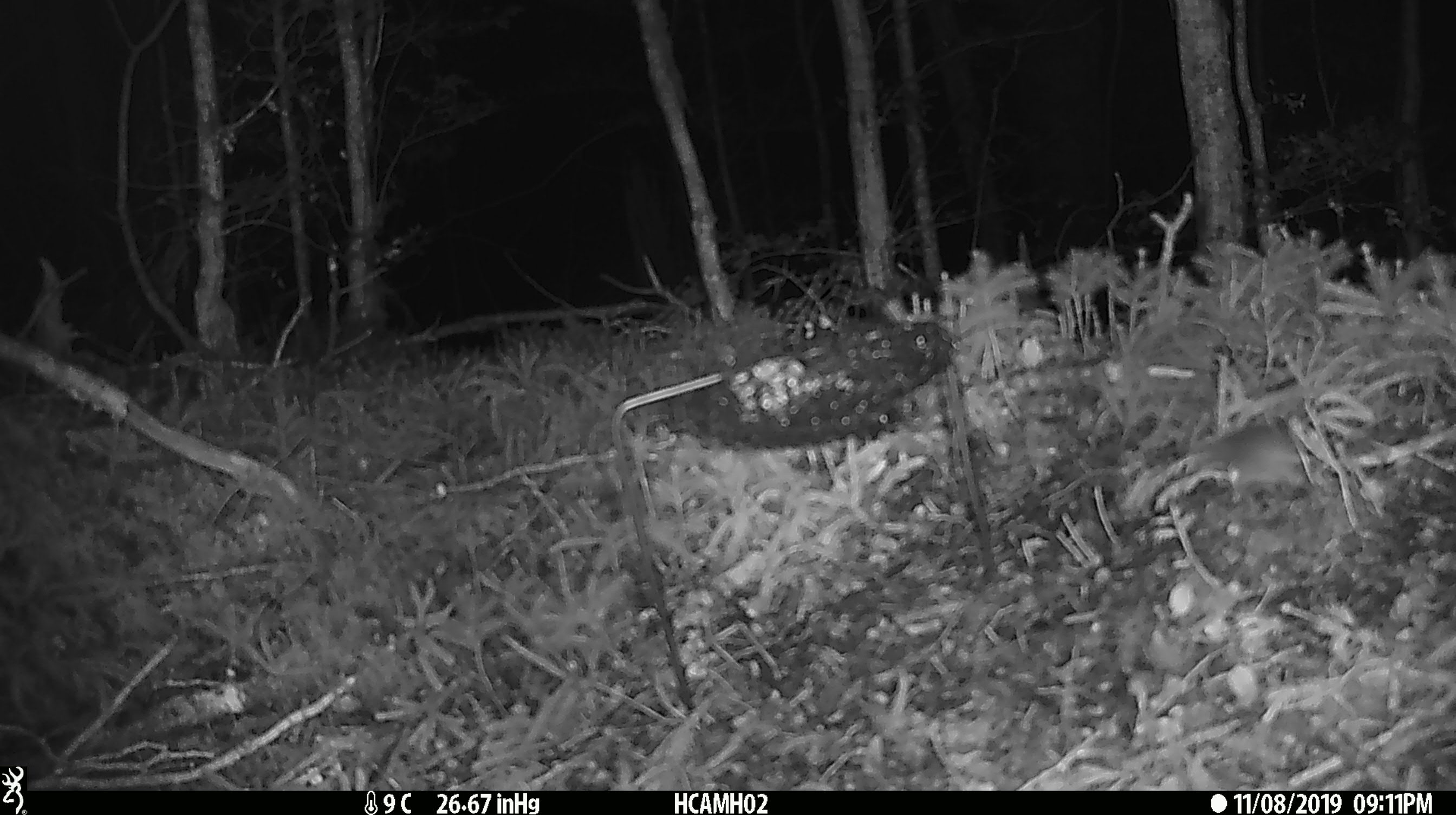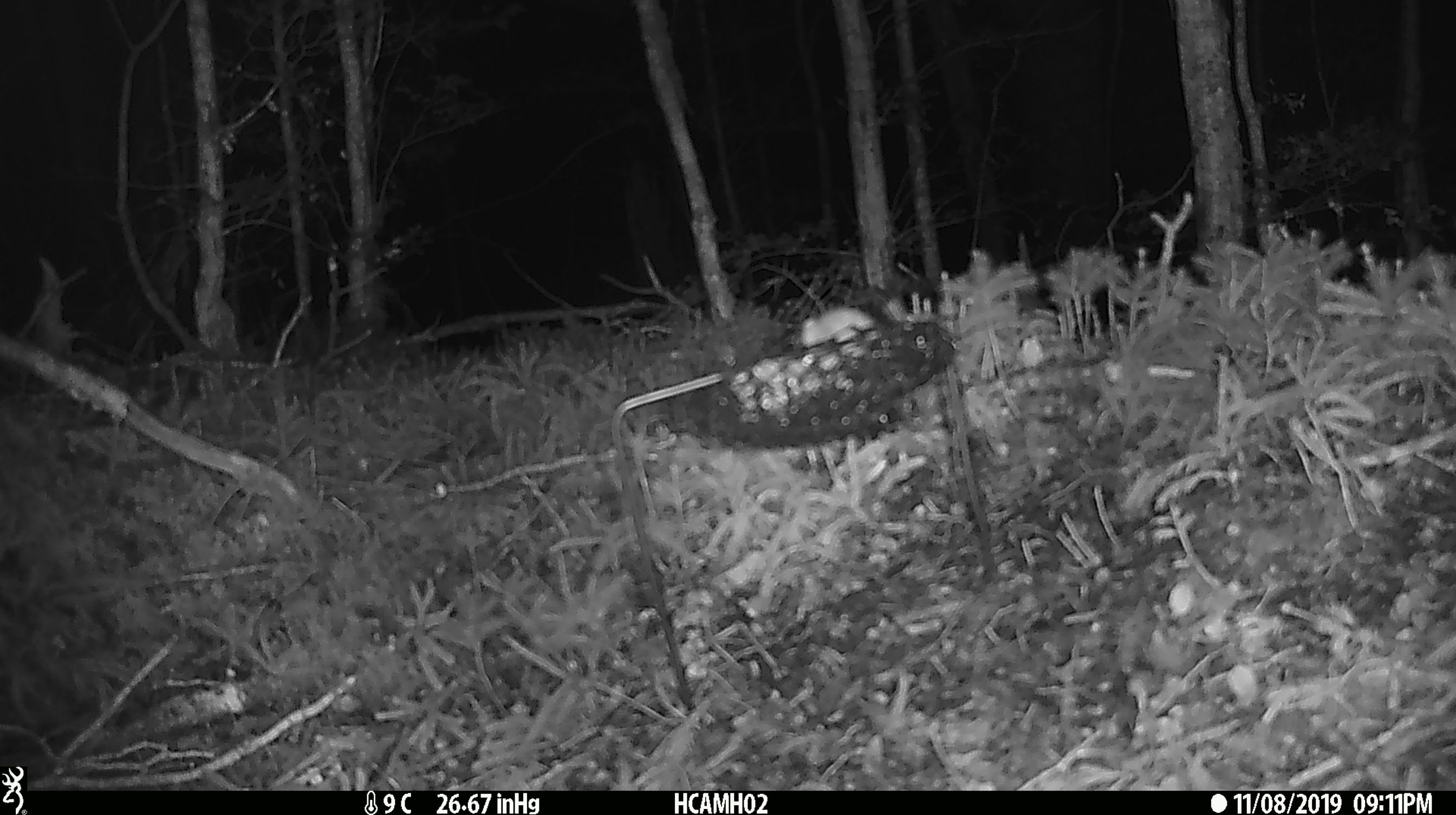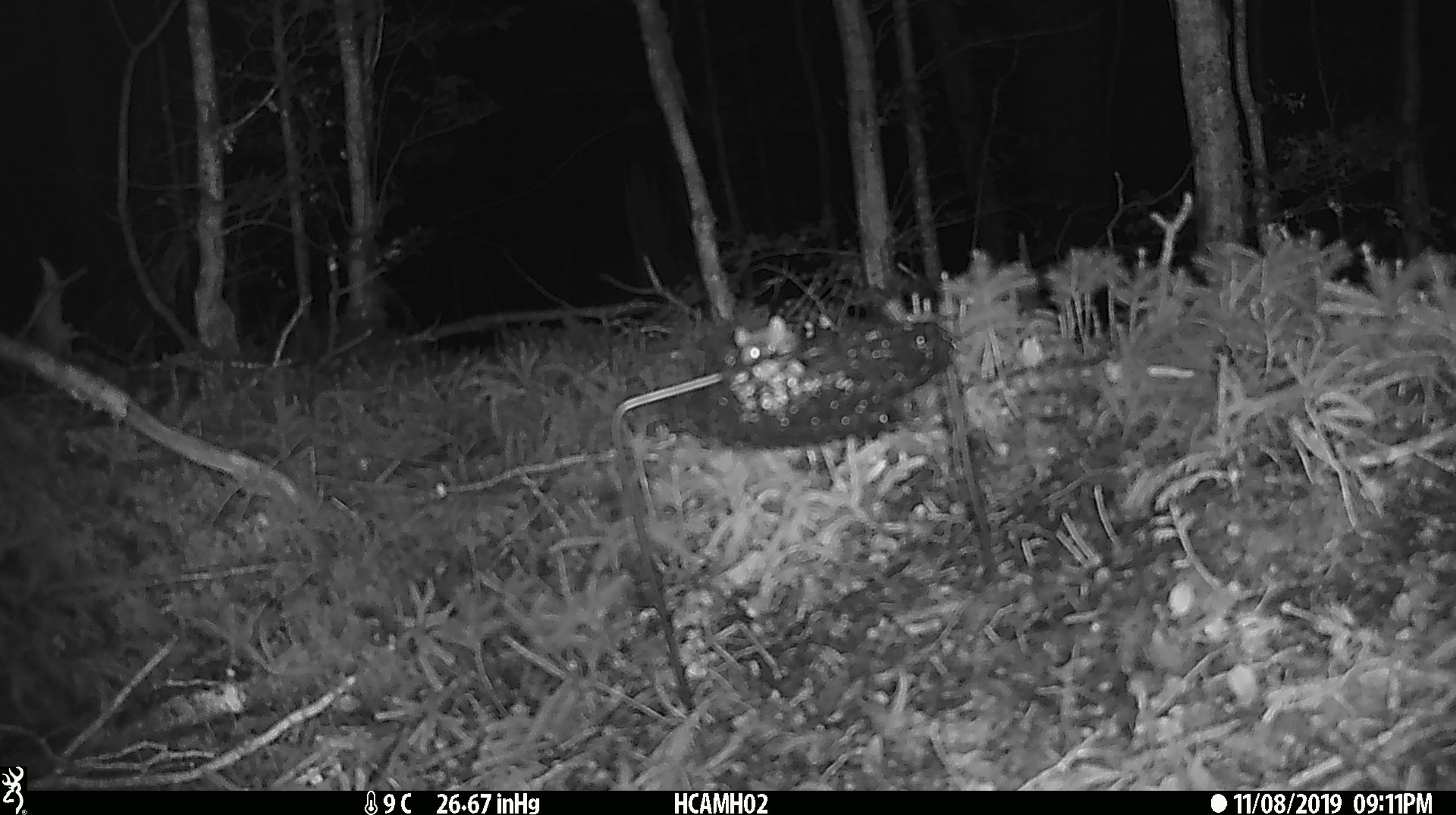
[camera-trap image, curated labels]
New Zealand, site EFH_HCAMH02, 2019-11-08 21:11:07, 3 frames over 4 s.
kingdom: Animalia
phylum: Chordata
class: Mammalia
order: Rodentia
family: Muridae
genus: Mus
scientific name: Mus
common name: mouse